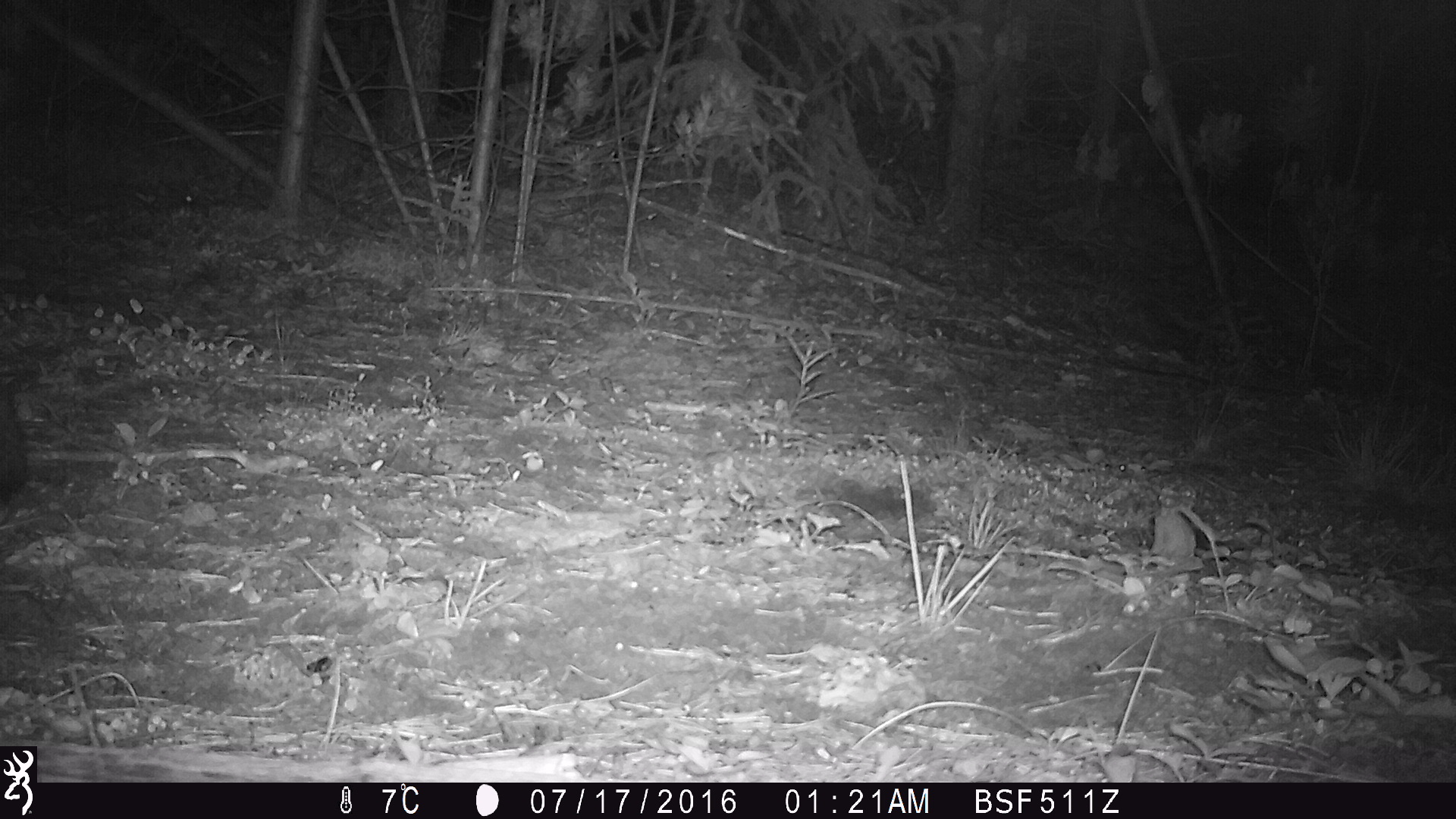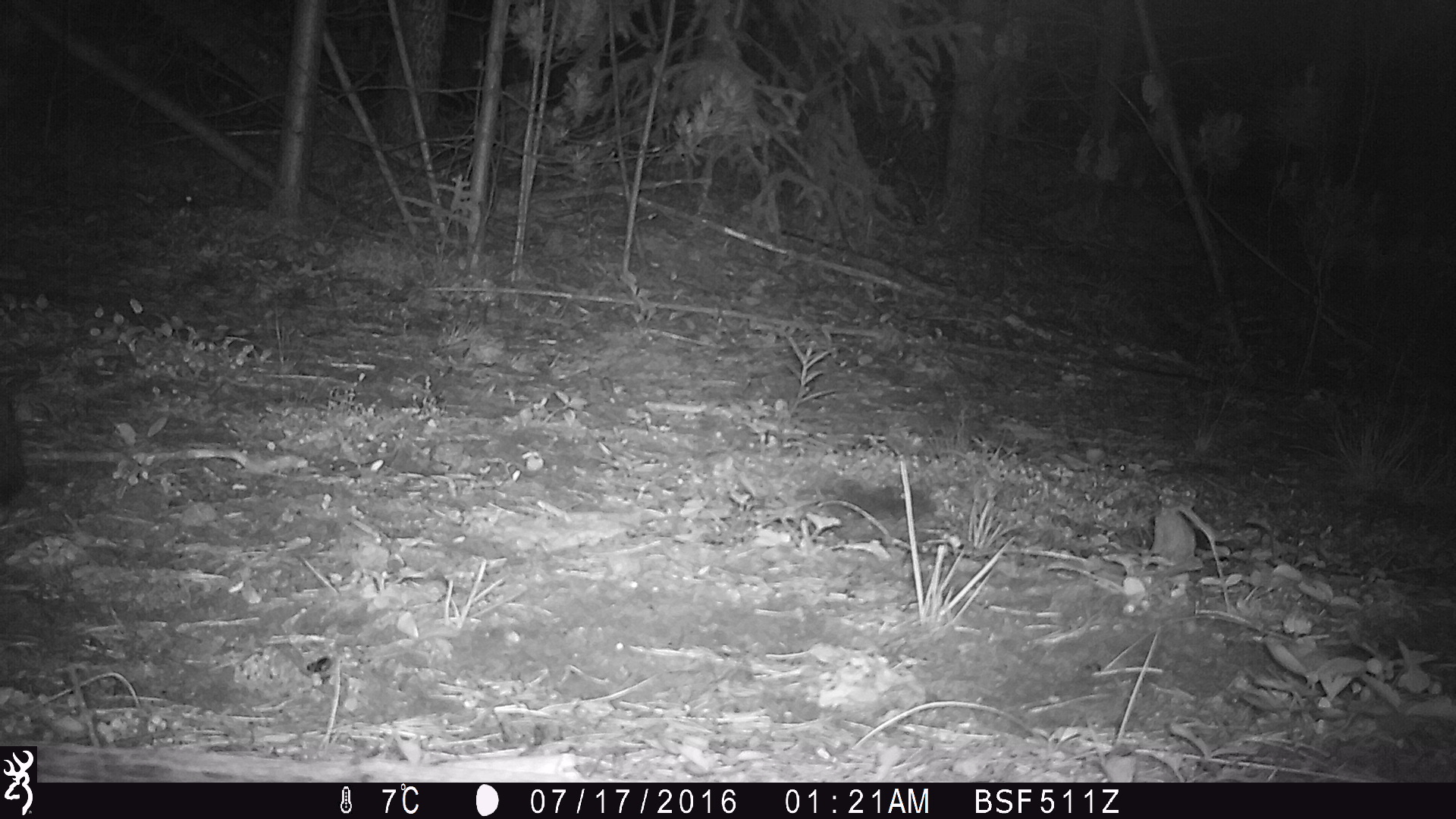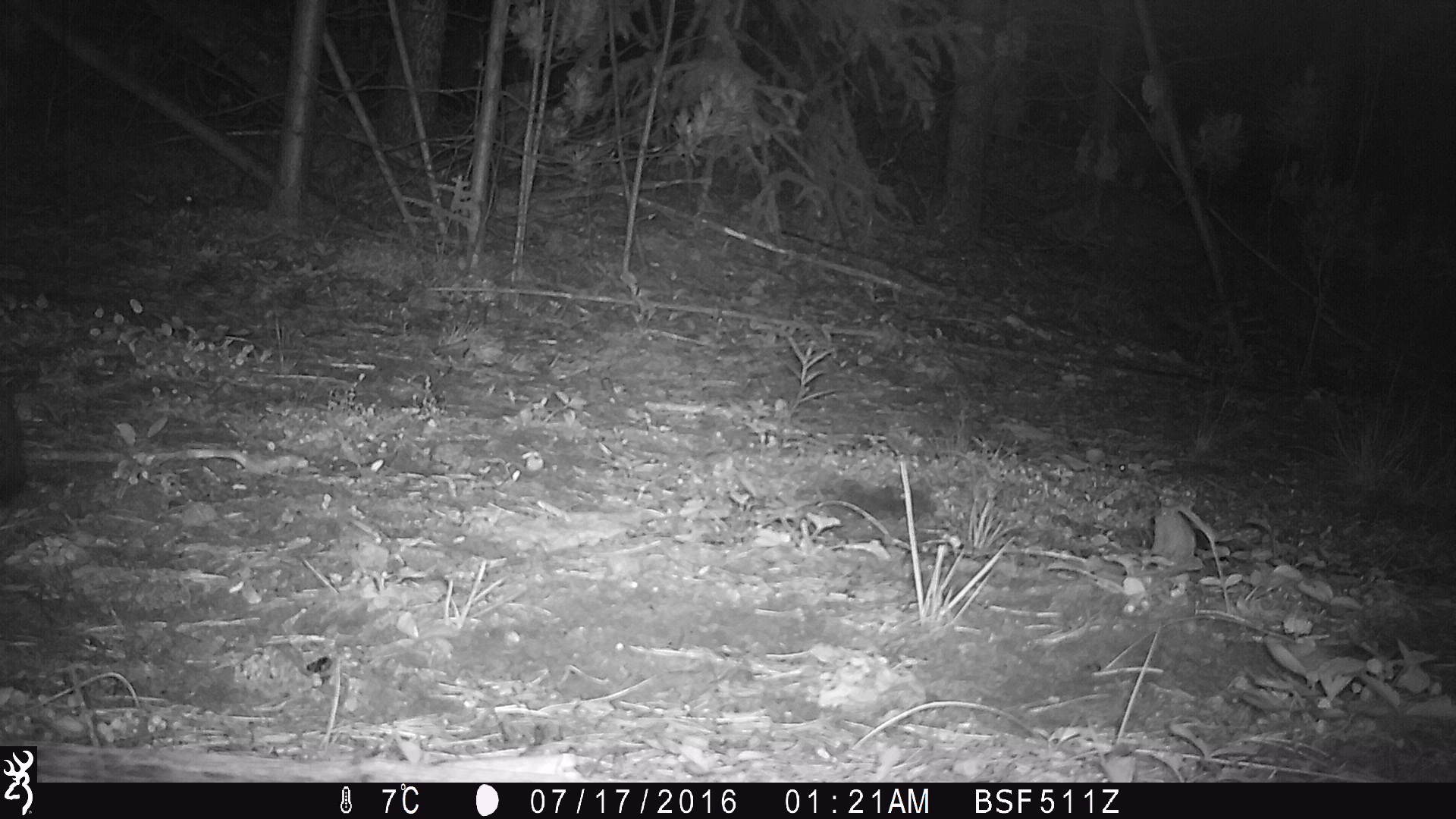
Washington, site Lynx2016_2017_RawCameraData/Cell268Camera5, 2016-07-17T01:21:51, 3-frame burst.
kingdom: Animalia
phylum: Chordata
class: Mammalia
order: Lagomorpha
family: Leporidae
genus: Lepus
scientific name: Lepus americanus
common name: snowshoe hare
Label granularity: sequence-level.